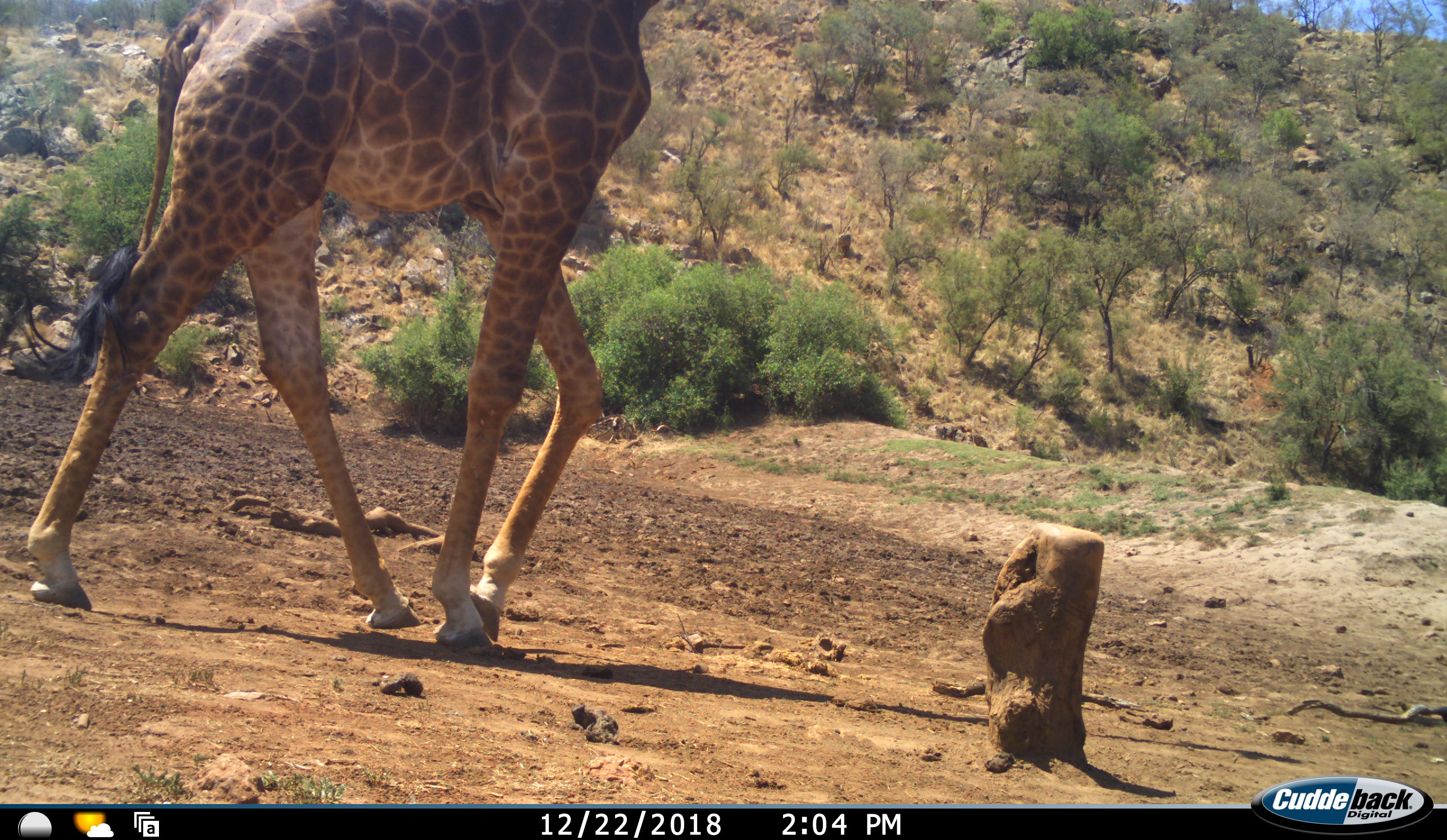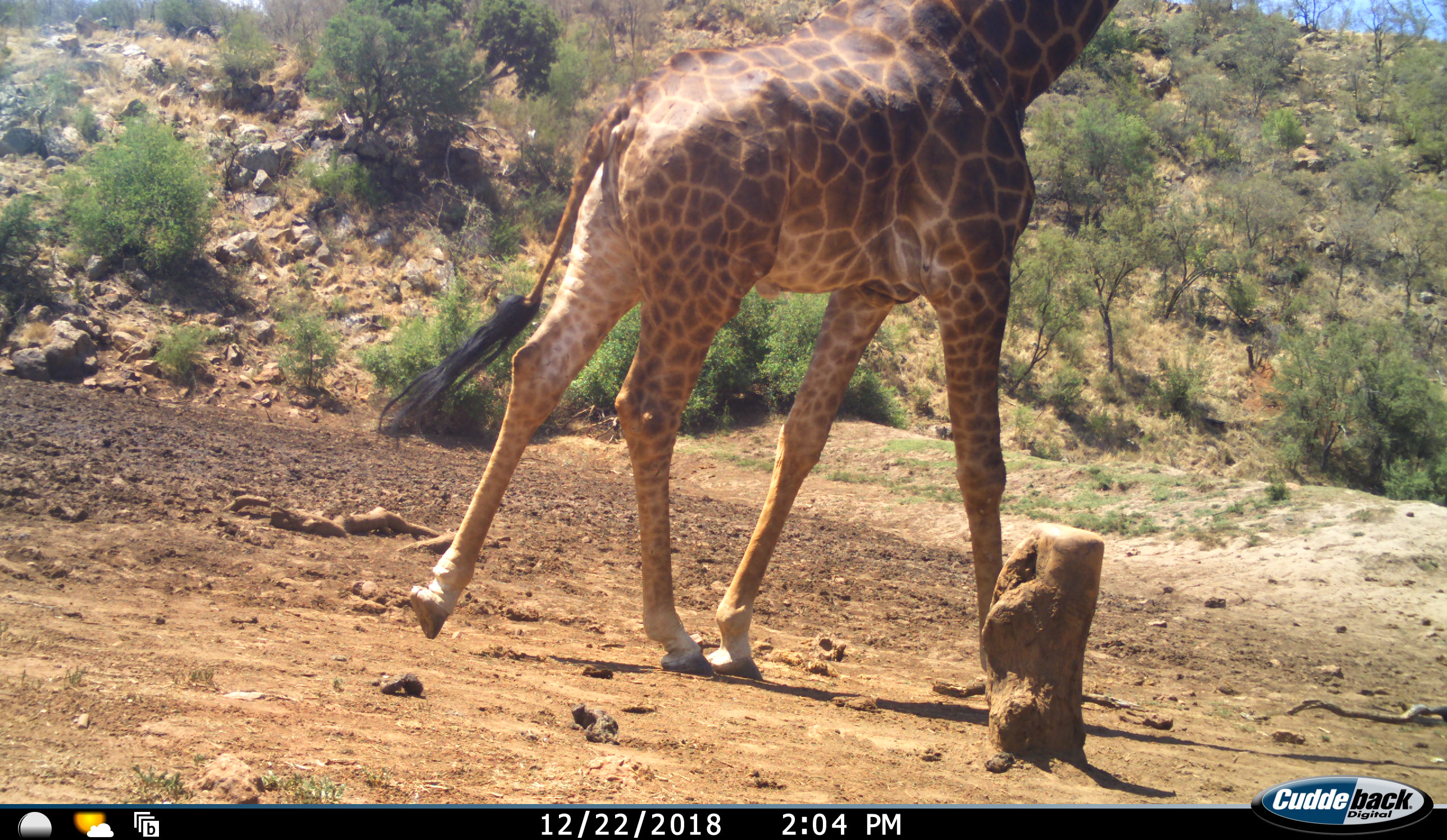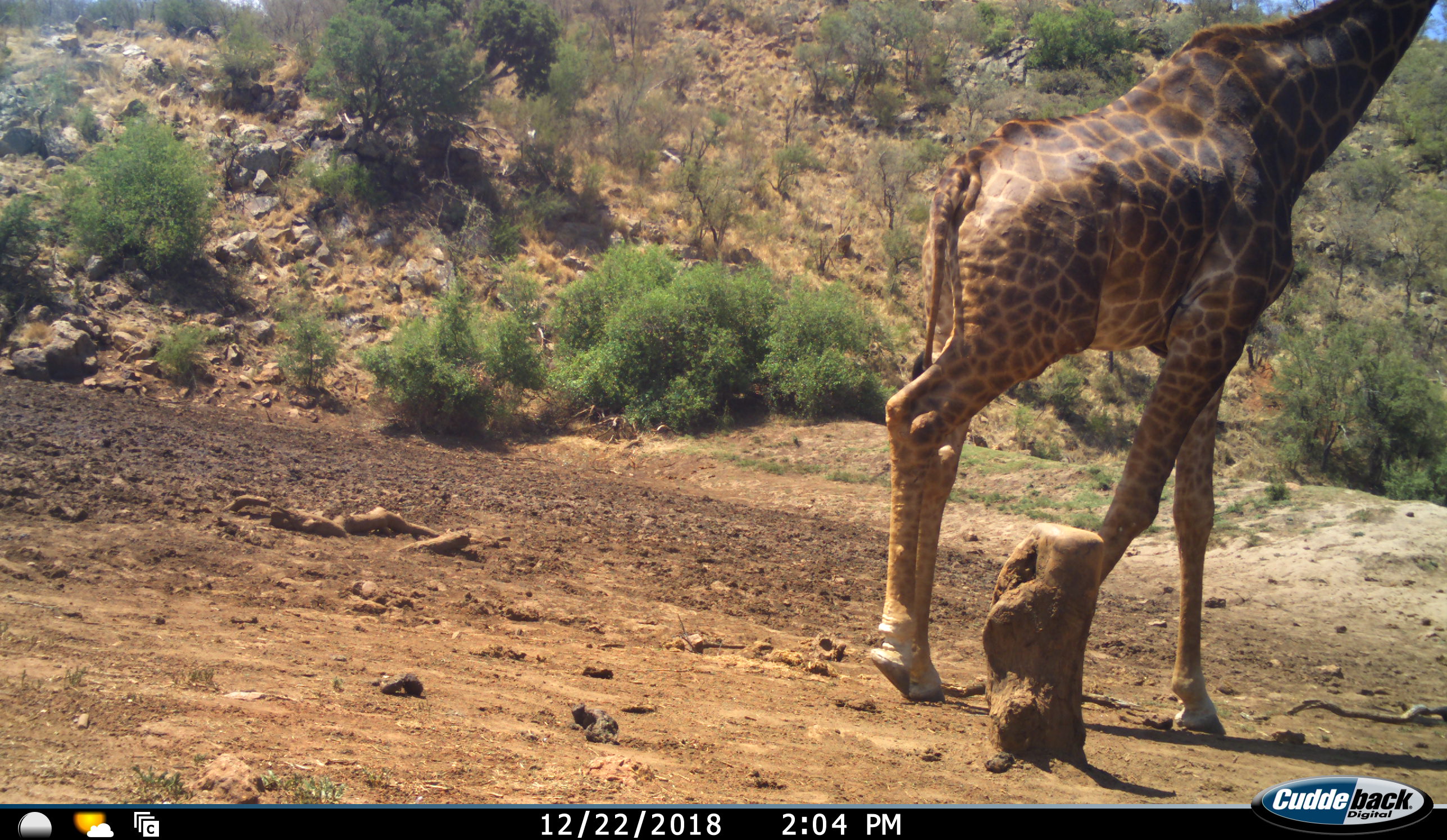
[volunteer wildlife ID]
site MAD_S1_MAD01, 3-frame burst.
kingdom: Animalia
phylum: Chordata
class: Mammalia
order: Artiodactyla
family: Giraffidae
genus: Giraffa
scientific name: Giraffa camelopardalis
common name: giraffe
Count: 1.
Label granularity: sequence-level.